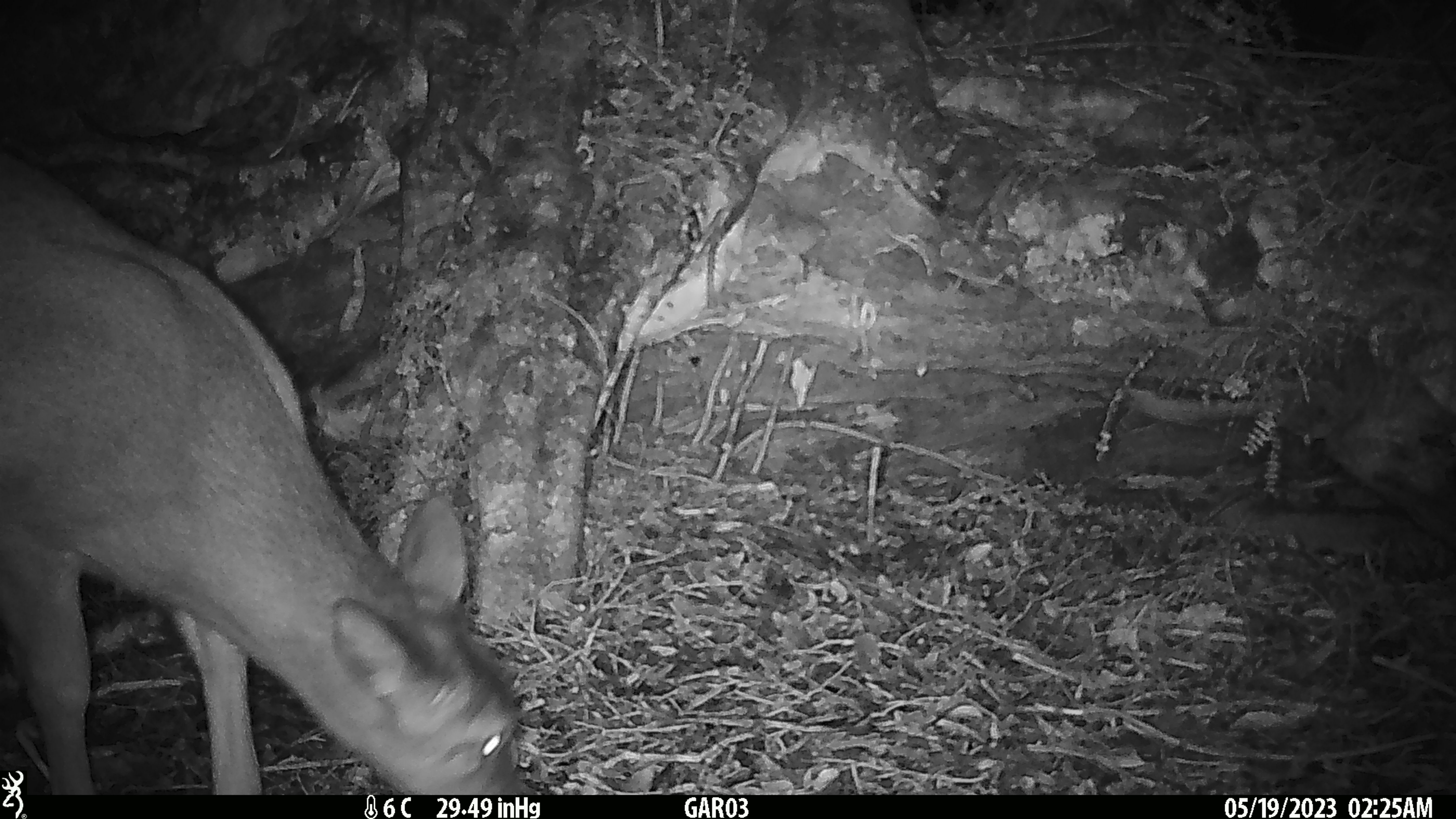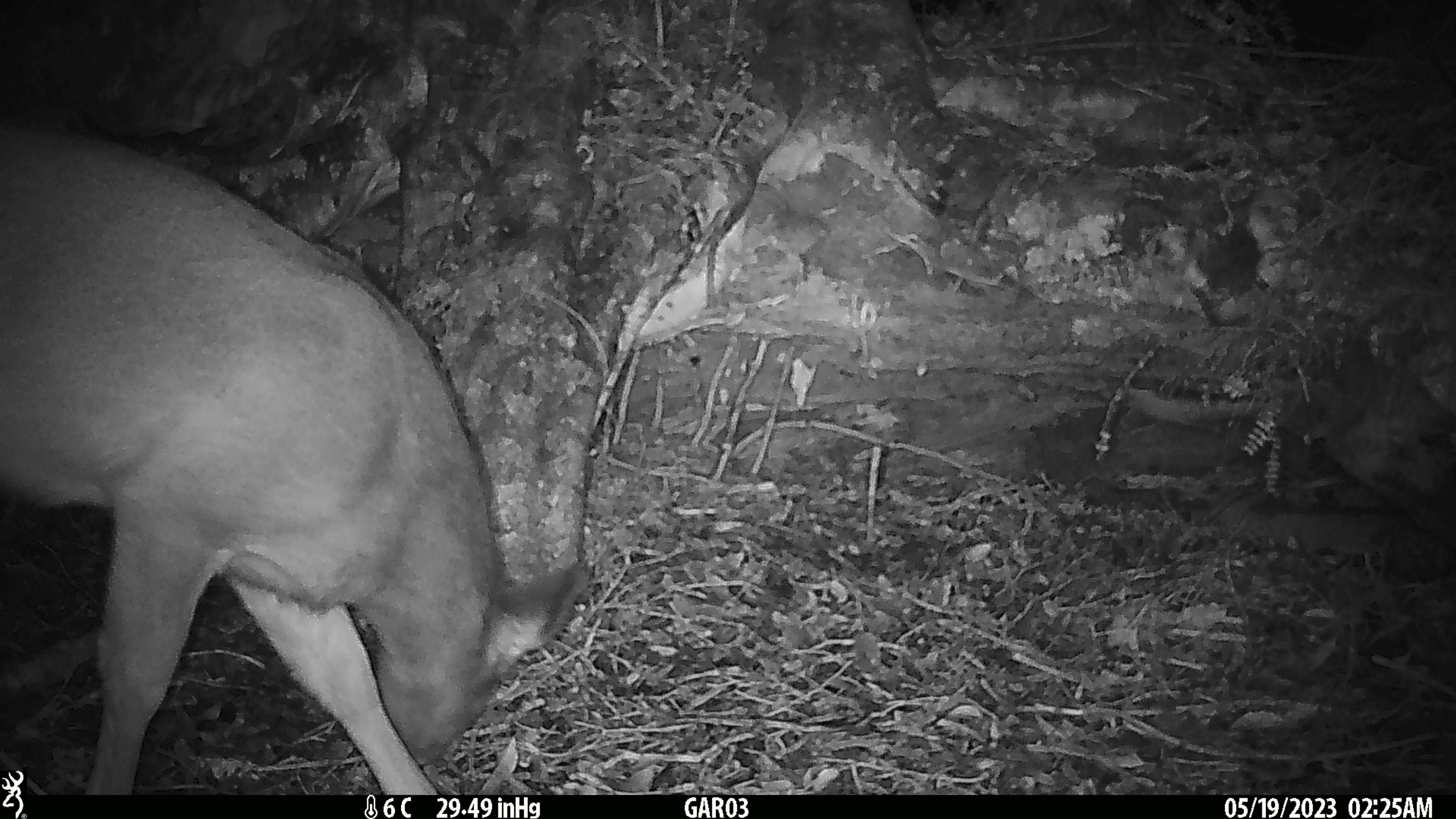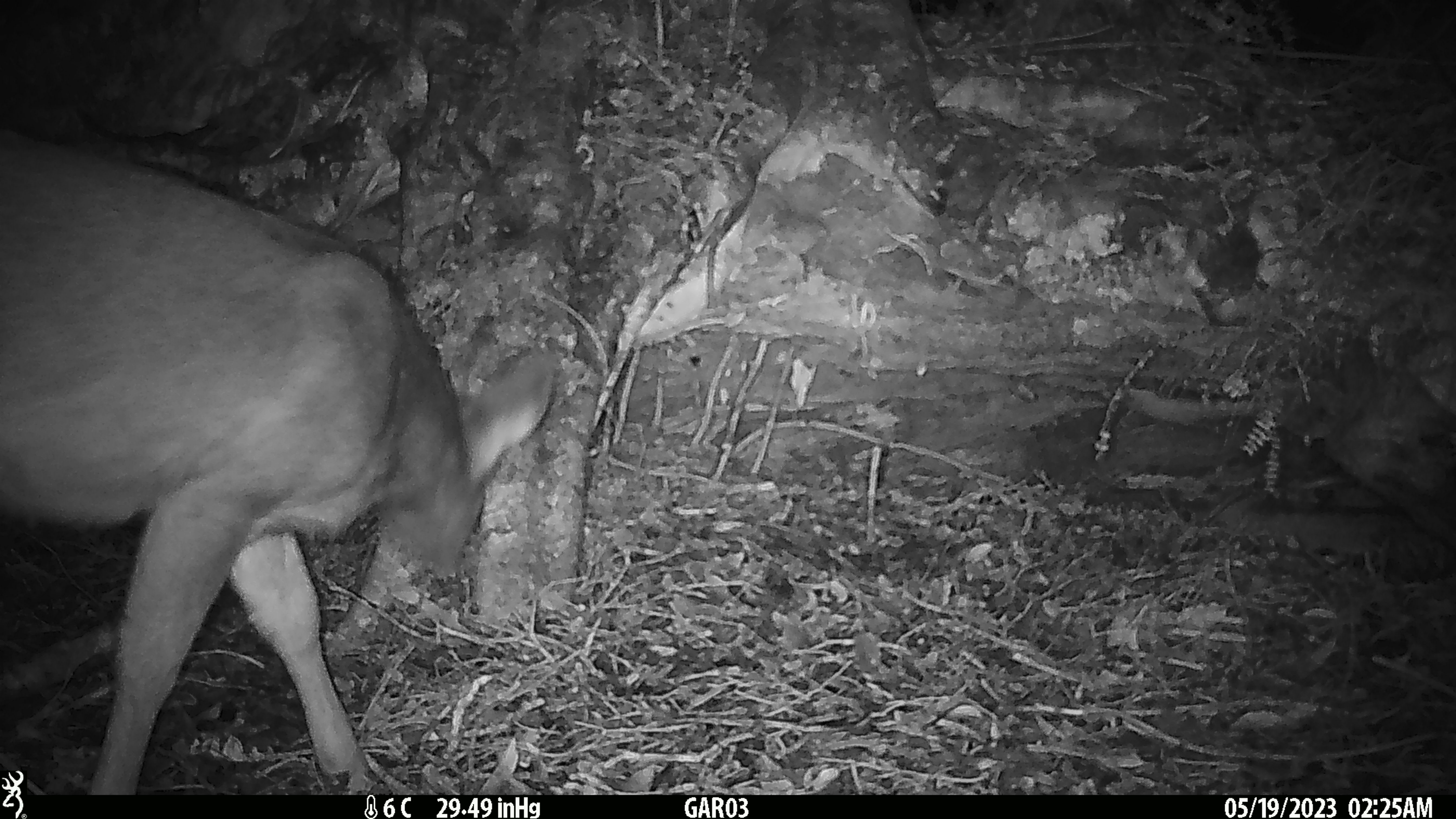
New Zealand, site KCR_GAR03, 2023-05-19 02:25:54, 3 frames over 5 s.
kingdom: Animalia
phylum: Chordata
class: Mammalia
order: Artiodactyla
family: Cervidae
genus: Odocoileus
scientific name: Odocoileus virginianus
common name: white-tailed deer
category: white tailed deer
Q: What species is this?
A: White tailed deer (white-tailed deer) (Odocoileus virginianus).